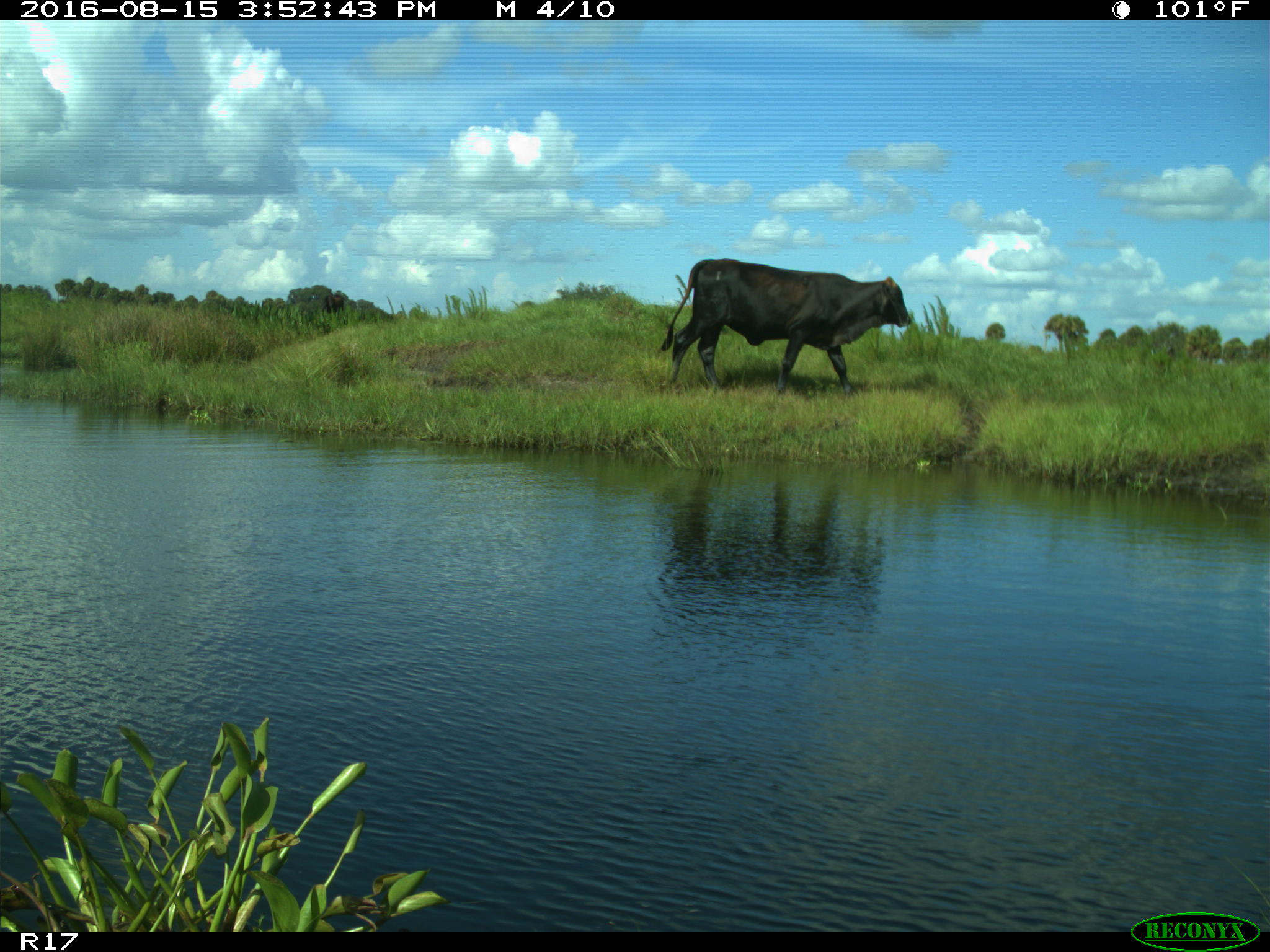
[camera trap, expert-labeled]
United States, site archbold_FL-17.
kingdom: Animalia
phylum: Chordata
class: Mammalia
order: Artiodactyla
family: Bovidae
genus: Bos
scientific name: Bos taurus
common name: domestic cow